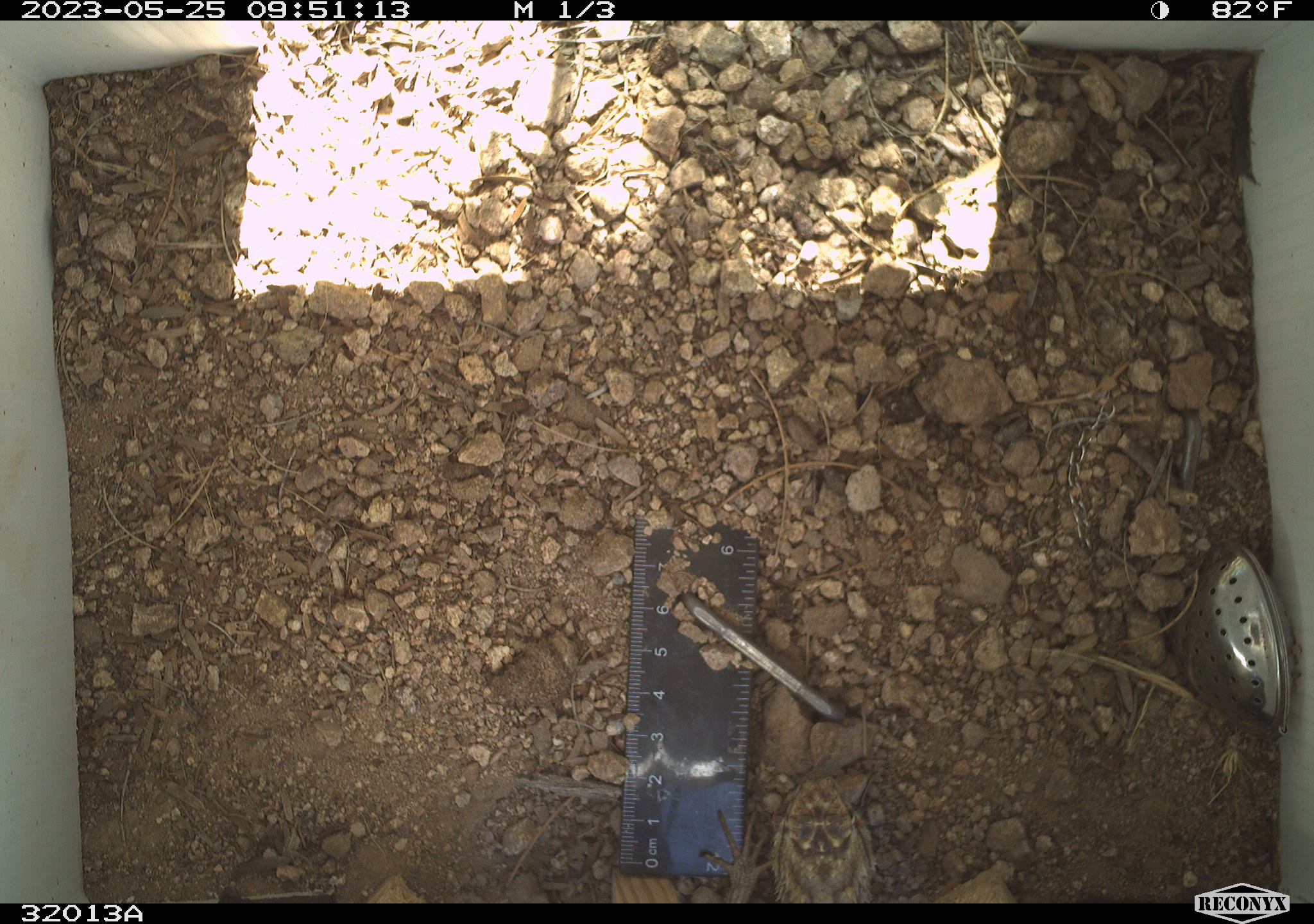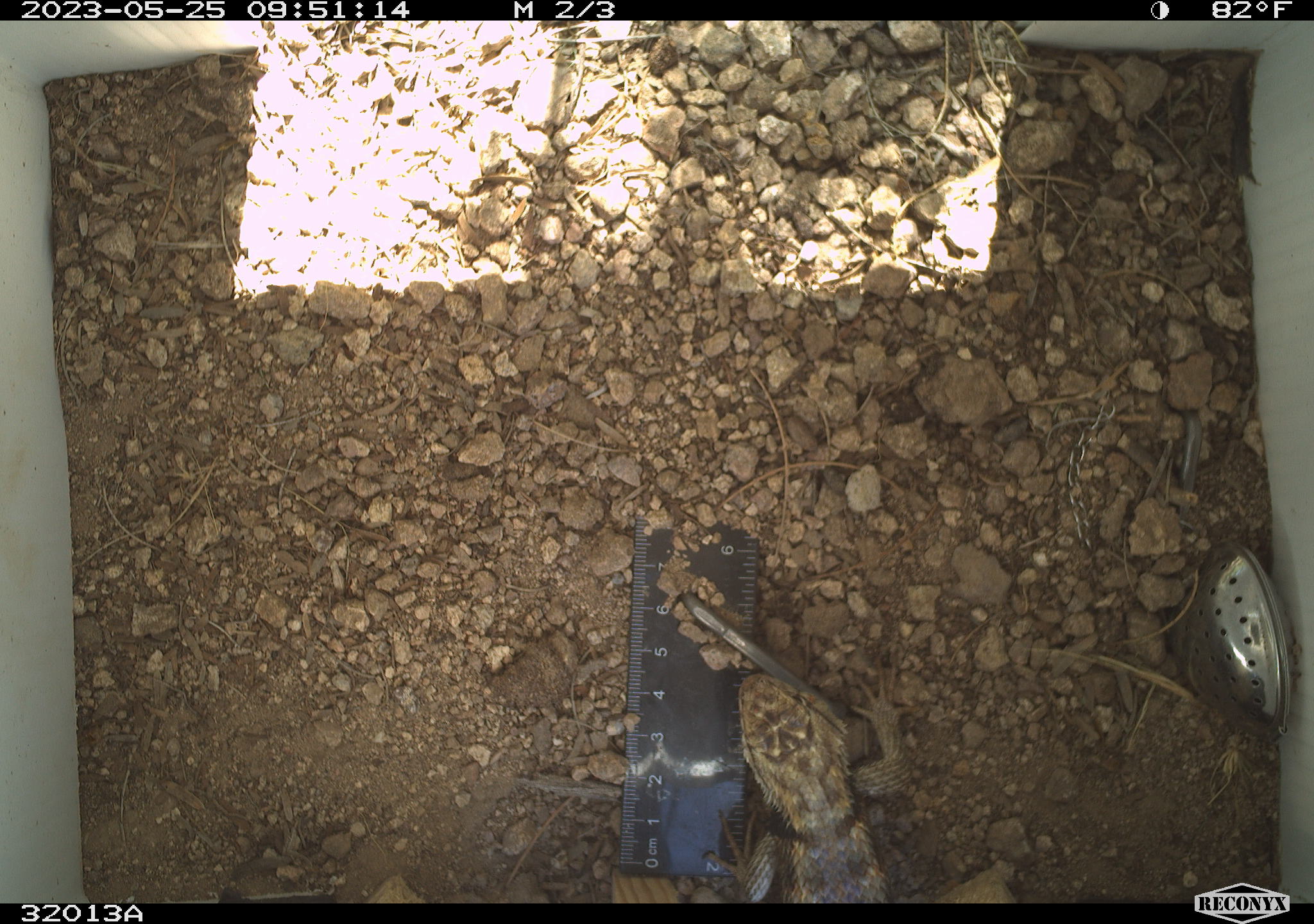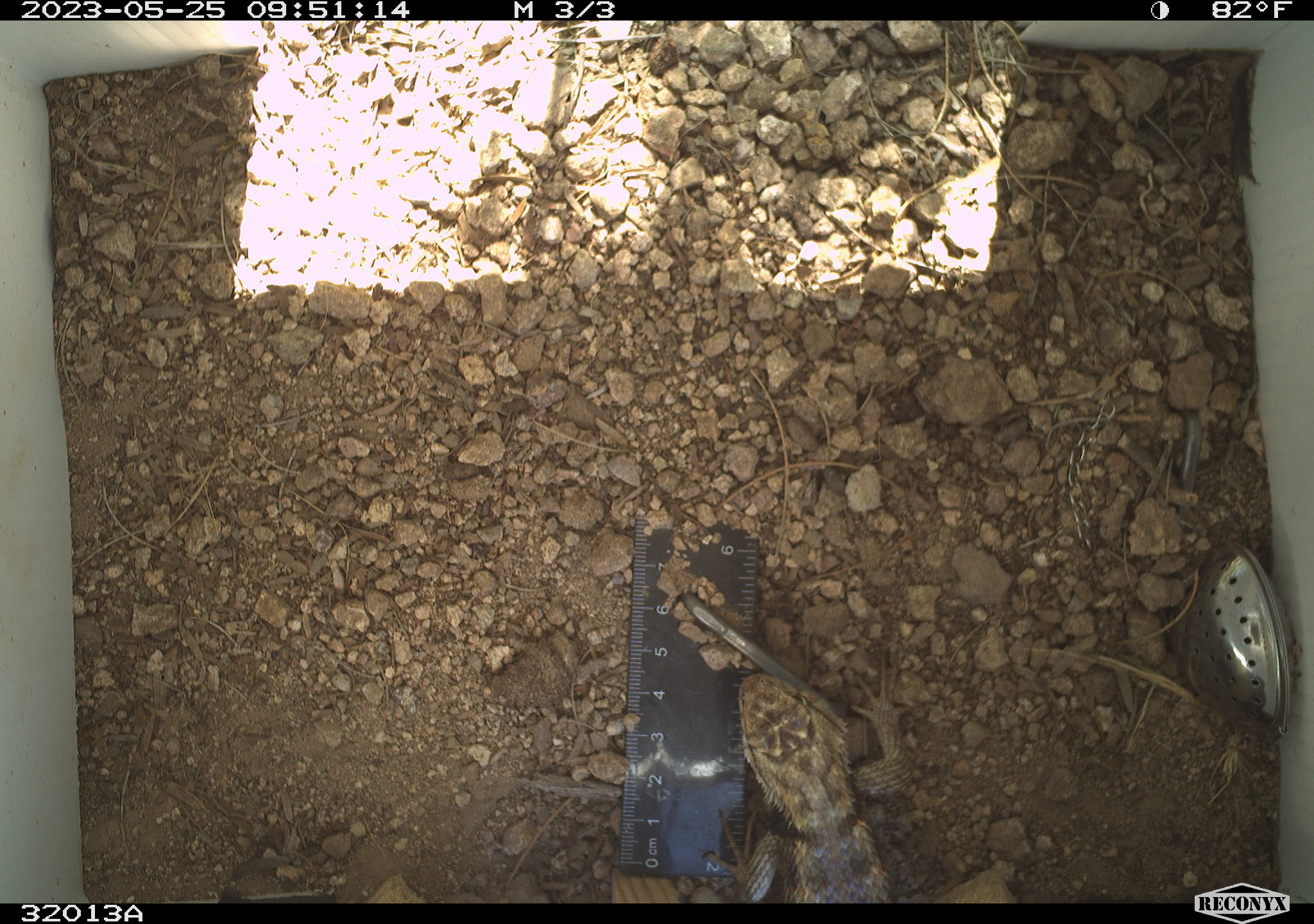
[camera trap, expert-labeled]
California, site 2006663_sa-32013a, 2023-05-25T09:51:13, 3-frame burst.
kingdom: Animalia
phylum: Chordata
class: Reptilia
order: Squamata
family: Phrynosomatidae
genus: Sceloporus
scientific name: Sceloporus uniformis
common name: yellow-backed spiny lizard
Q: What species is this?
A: Yellow-backed spiny lizard (Sceloporus uniformis).